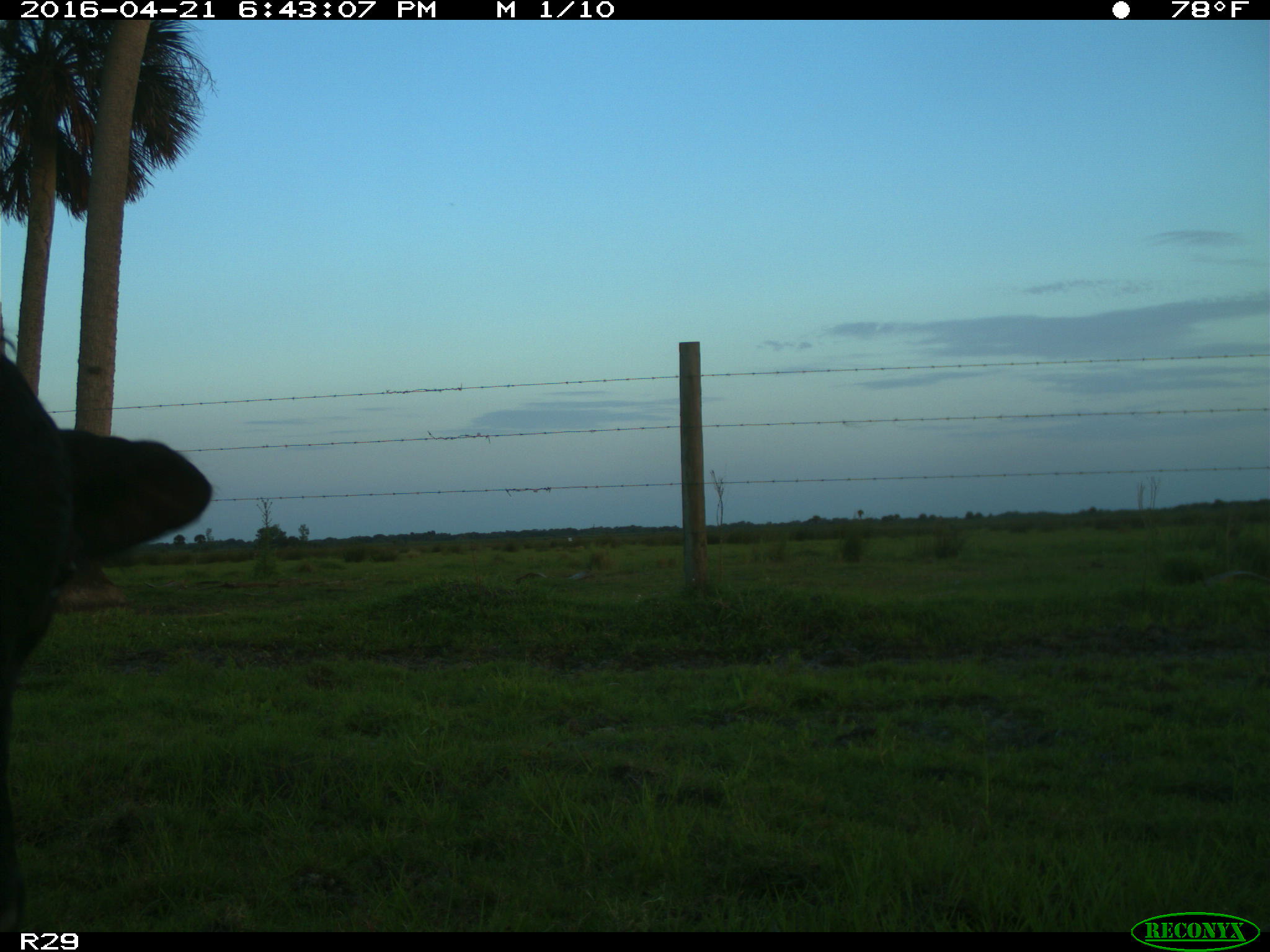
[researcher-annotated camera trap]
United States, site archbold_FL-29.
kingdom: Animalia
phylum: Chordata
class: Mammalia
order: Artiodactyla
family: Bovidae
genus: Bos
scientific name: Bos taurus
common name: domestic cow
Bos taurus (domestic cow).